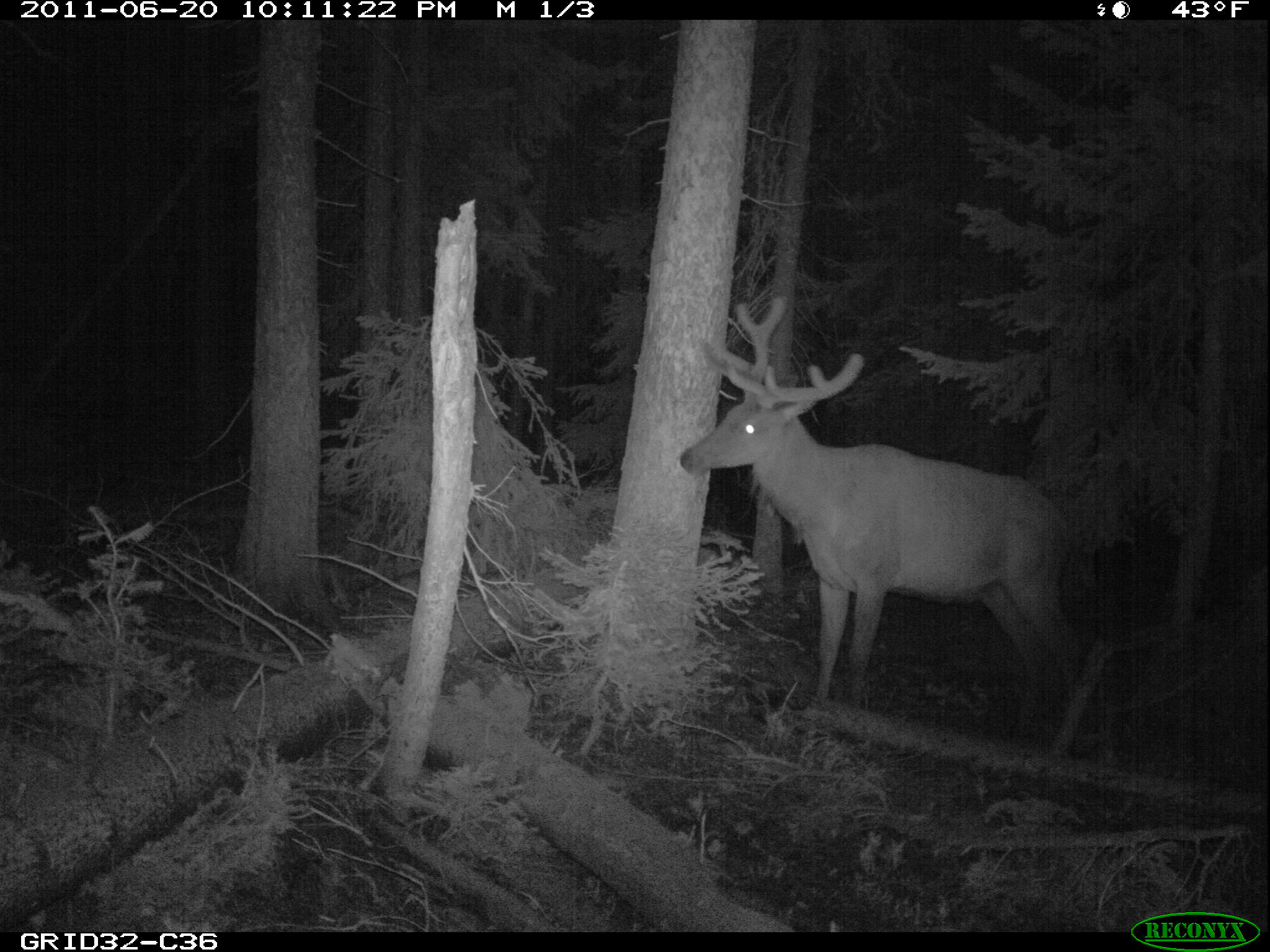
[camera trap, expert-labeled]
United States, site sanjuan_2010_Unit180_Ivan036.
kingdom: Animalia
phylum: Chordata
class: Mammalia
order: Artiodactyla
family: Cervidae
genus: Cervus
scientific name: Cervus elaphus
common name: red deer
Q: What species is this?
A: Cervus elaphus (red deer).